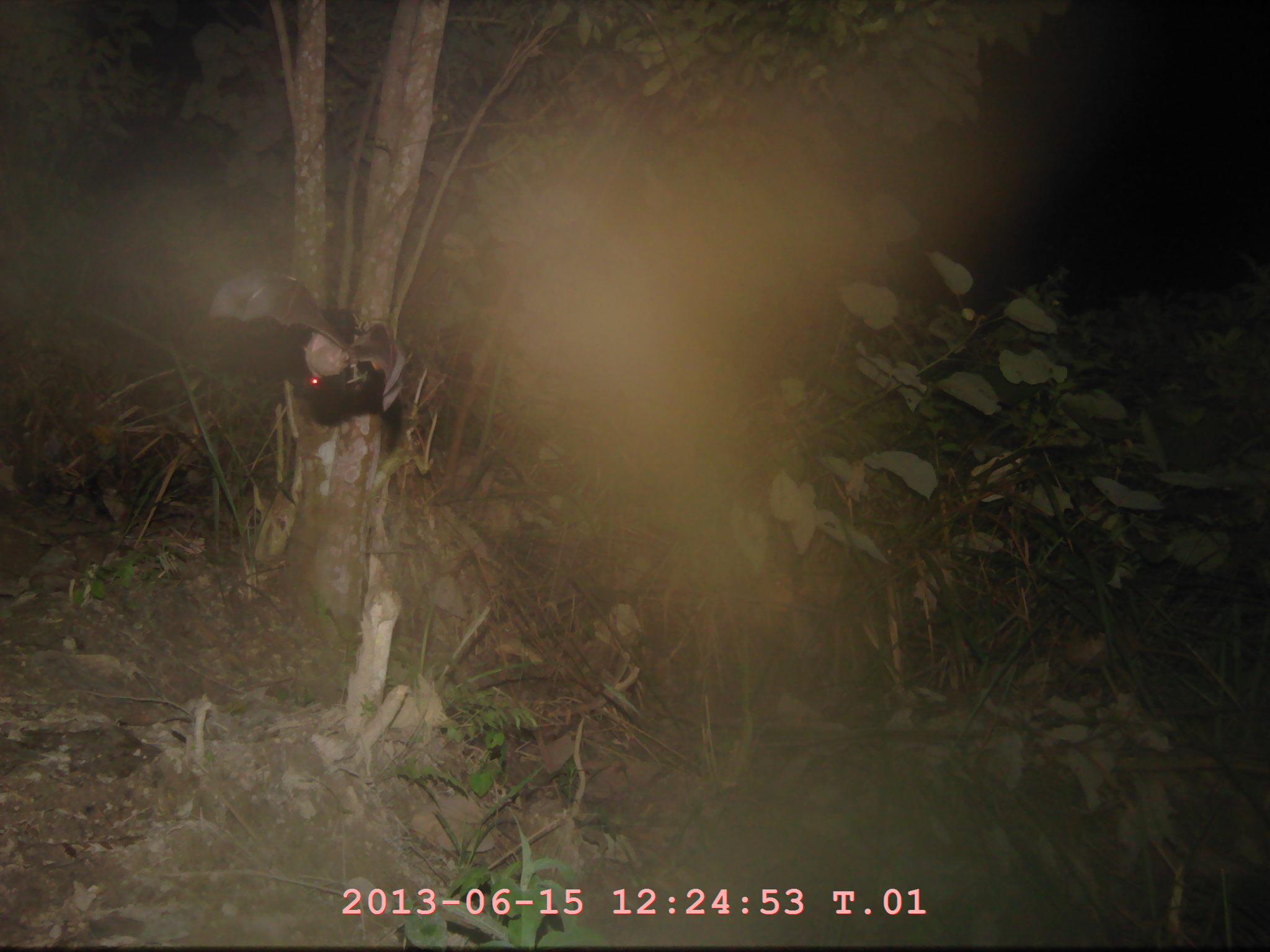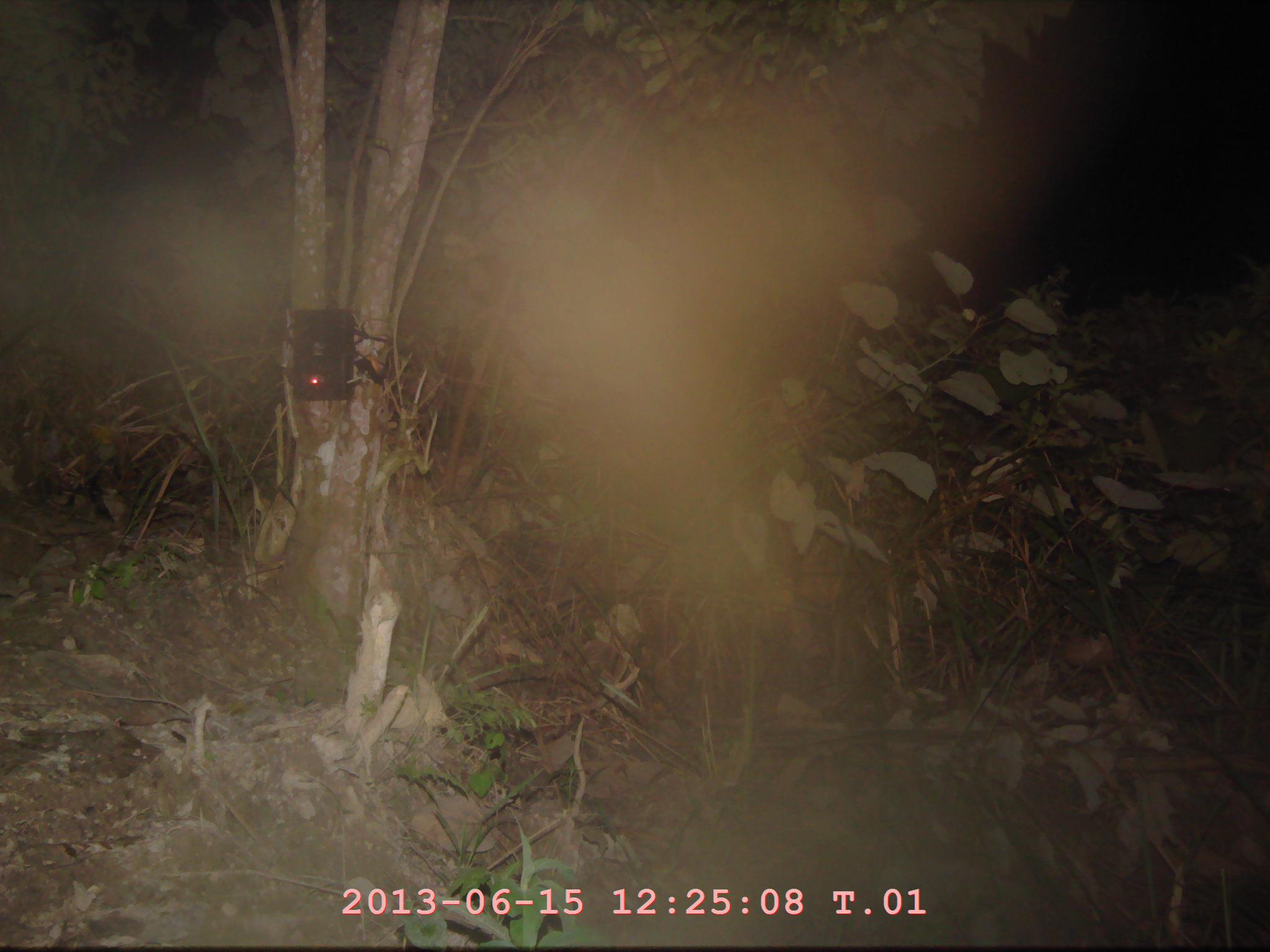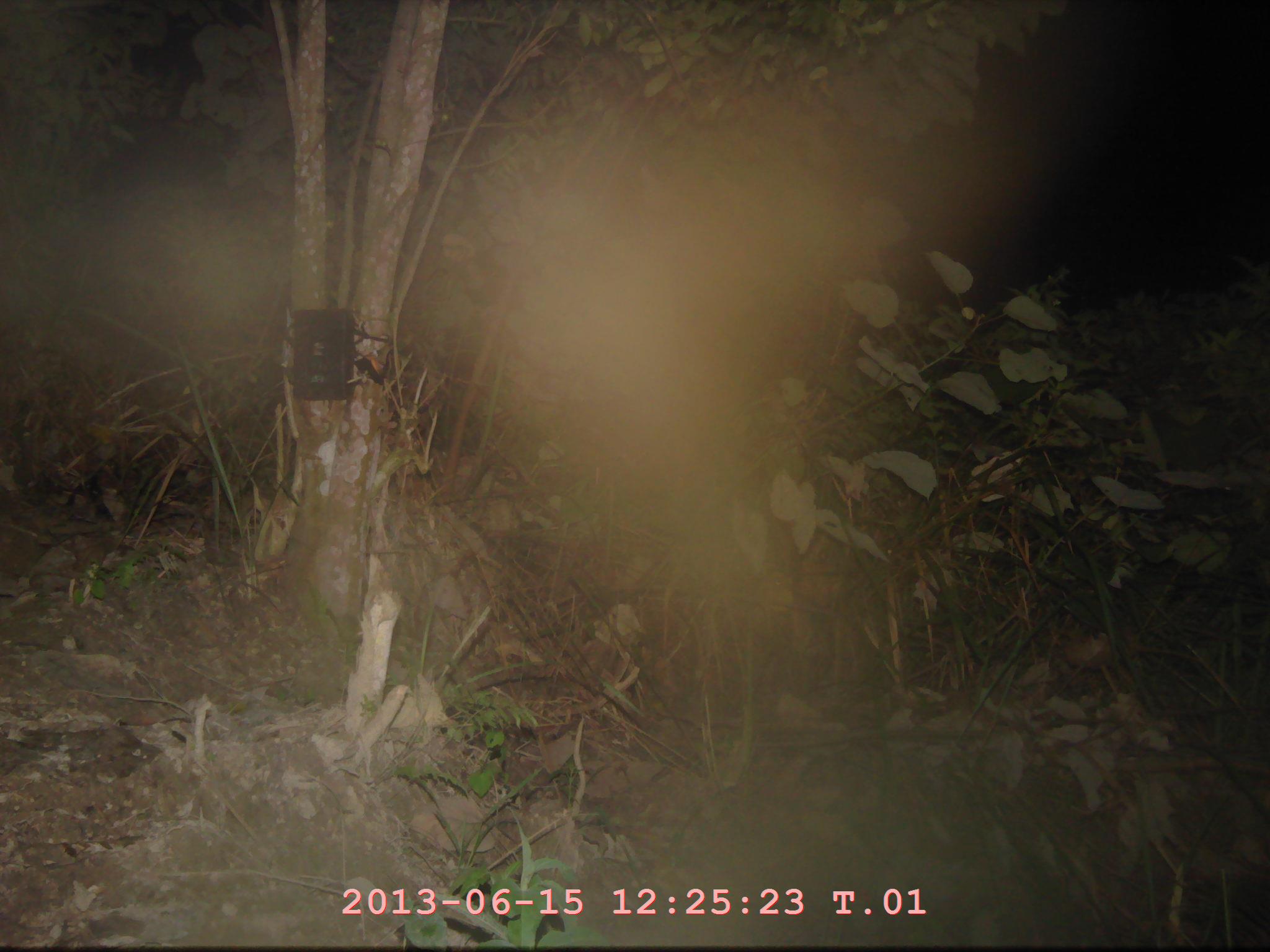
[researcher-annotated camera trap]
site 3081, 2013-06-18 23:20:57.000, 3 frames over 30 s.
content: unidentified animal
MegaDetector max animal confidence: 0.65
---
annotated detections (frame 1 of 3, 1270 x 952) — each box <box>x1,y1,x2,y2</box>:
unknown: <box>205,271,407,414</box>